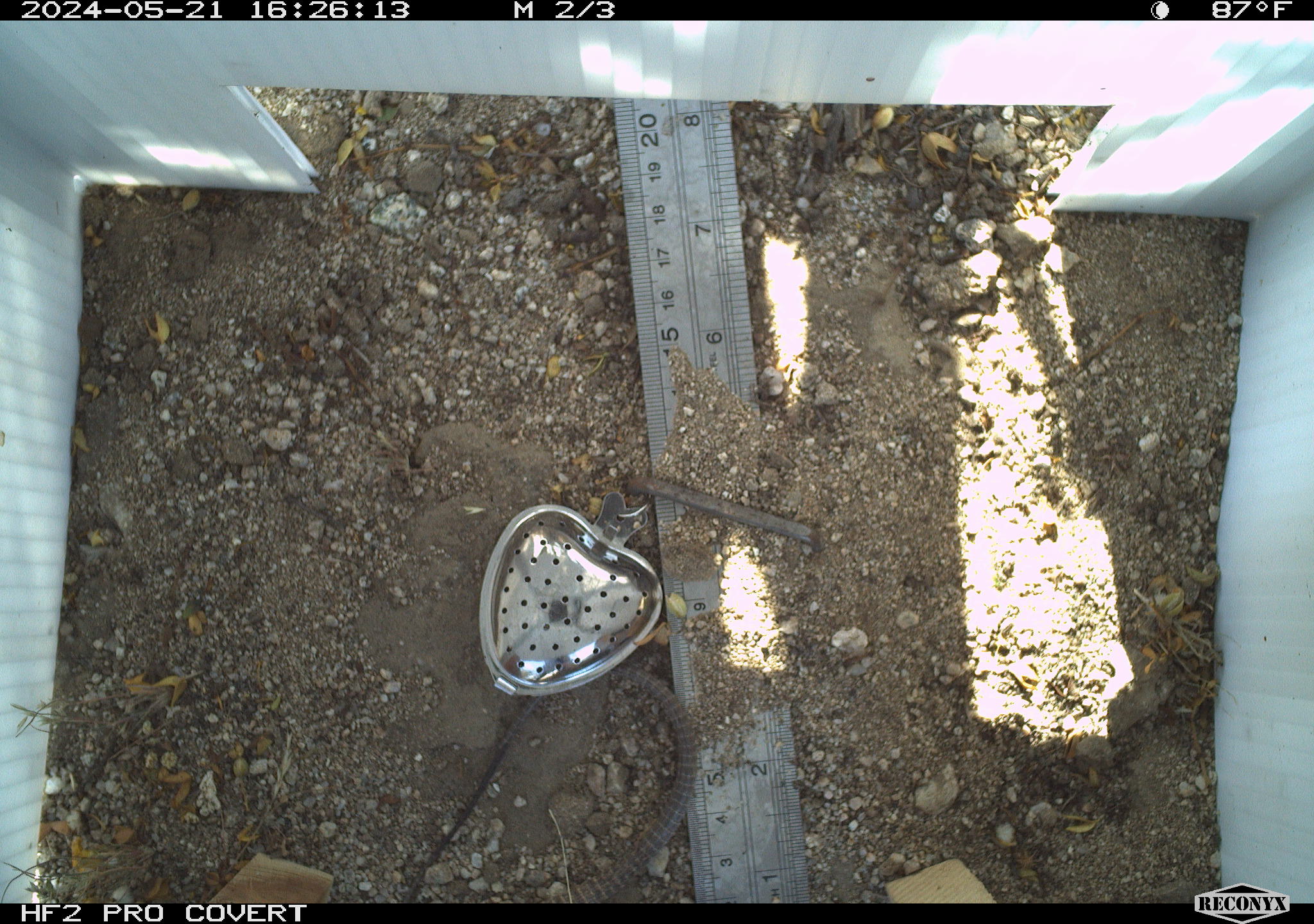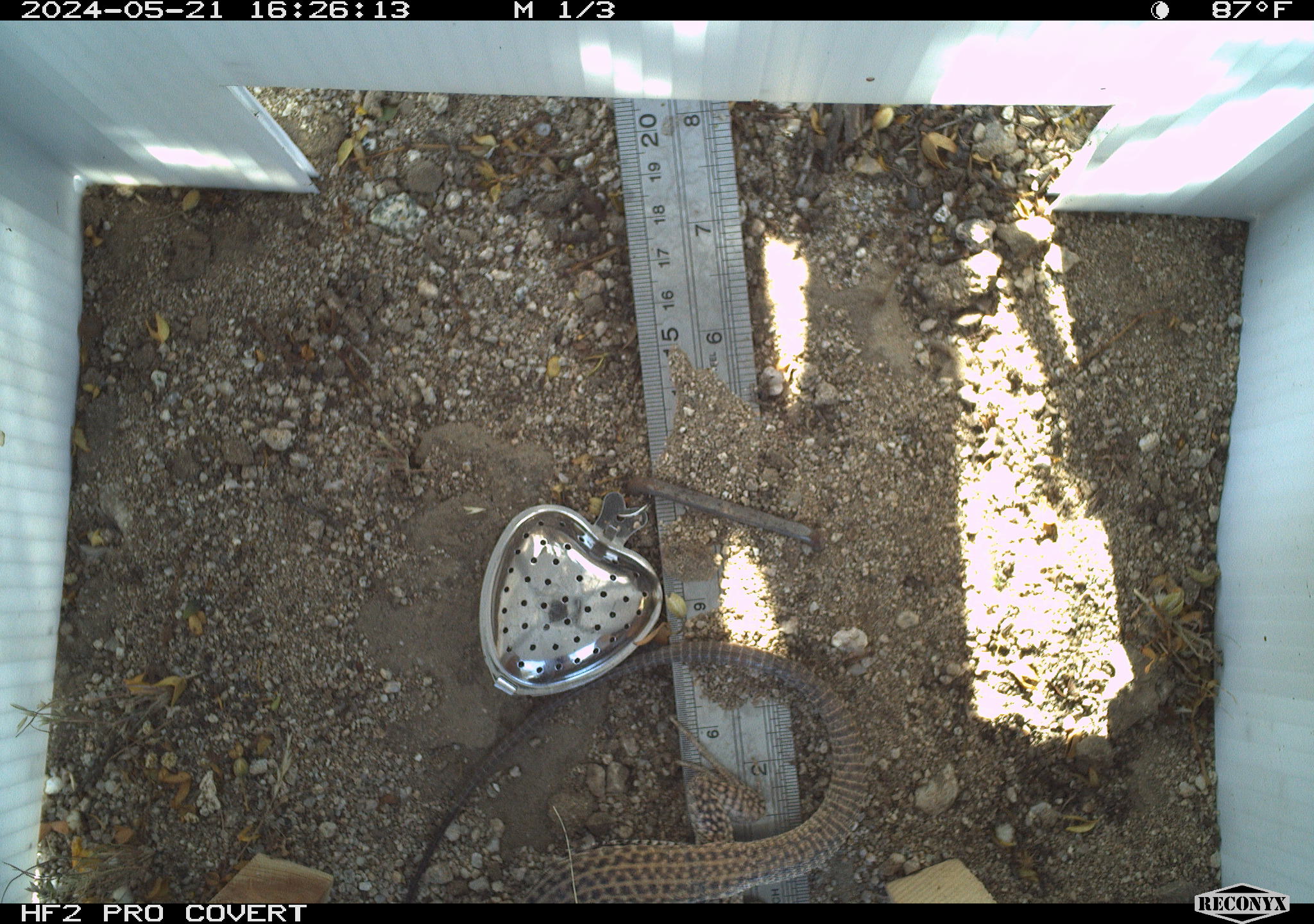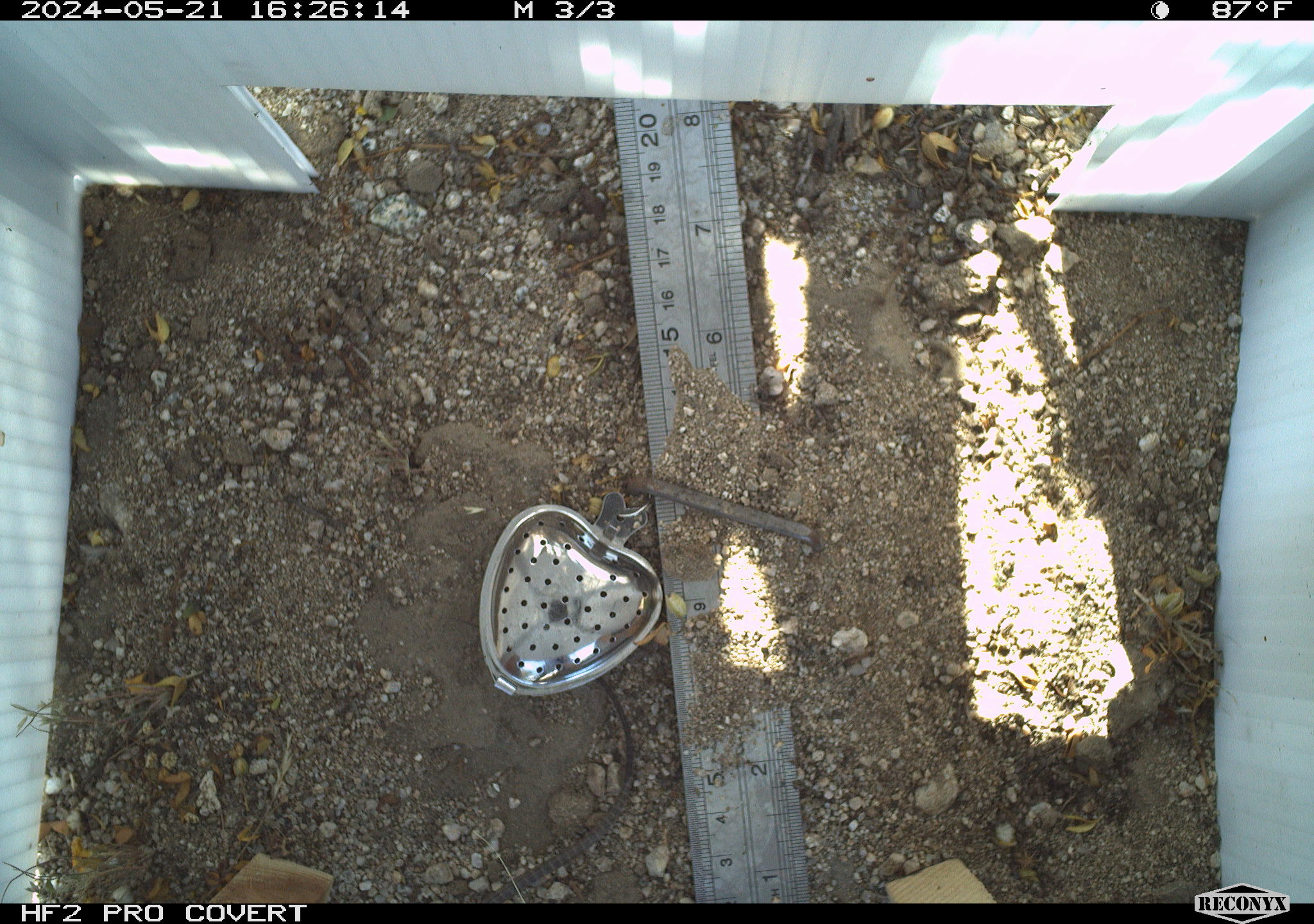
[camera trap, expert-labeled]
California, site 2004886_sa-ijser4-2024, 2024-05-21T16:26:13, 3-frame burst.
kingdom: Animalia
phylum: Chordata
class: Reptilia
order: Squamata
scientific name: Squamata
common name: lizards and snakes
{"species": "lizards and snakes (Squamata)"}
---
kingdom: Animalia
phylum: Chordata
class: Reptilia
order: Squamata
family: Teiidae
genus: Aspidoscelis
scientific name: Aspidoscelis tigris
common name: western whiptail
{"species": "western whiptail (Aspidoscelis tigris)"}